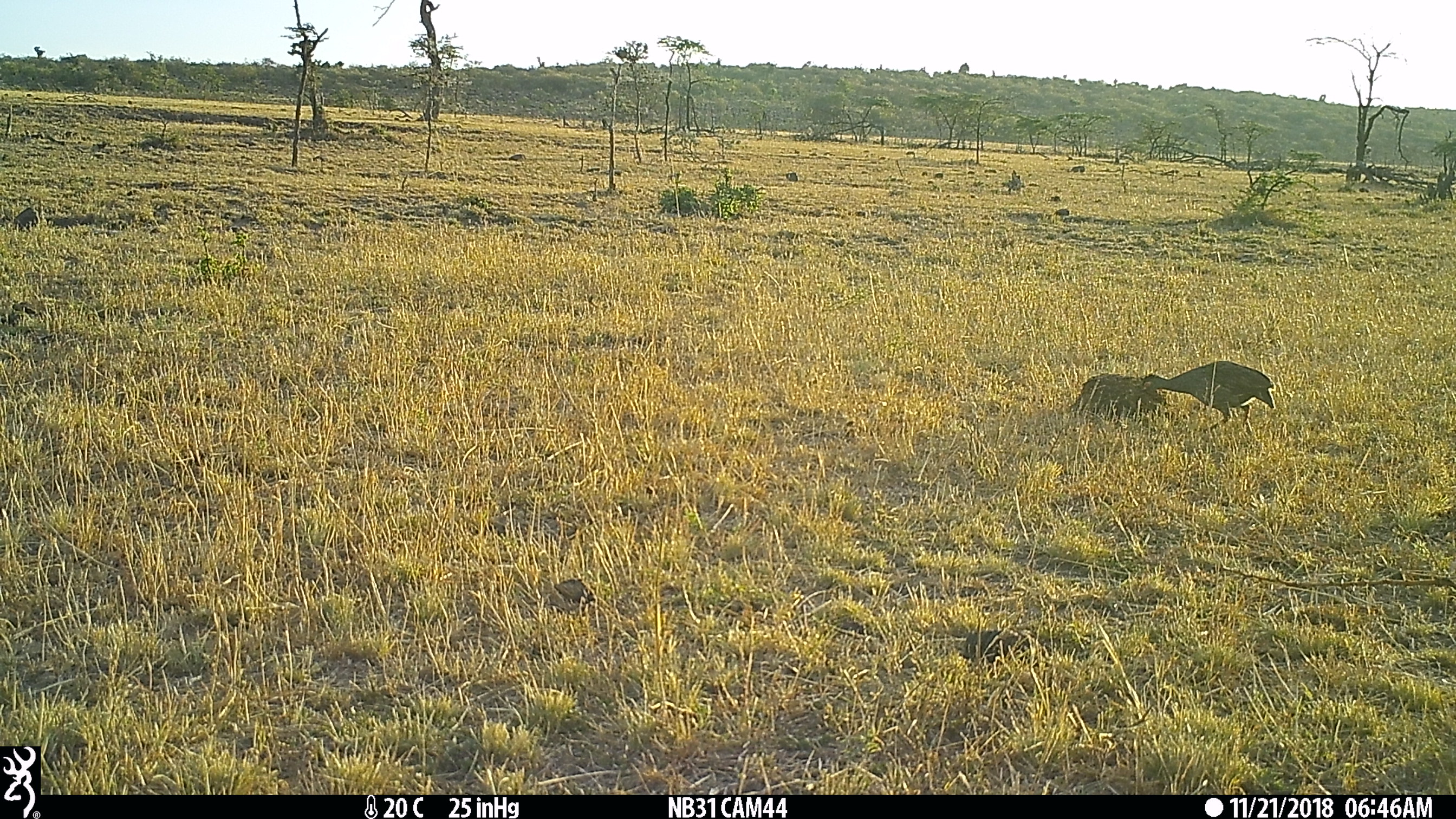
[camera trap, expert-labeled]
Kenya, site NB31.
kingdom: Animalia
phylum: Chordata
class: Aves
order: Galliformes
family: Phasianidae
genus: Pternistis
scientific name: Pternistis afer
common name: red-necked spurfowl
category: francolin rednecked spurfowl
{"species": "francolin rednecked spurfowl (red-necked spurfowl) (Pternistis afer)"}